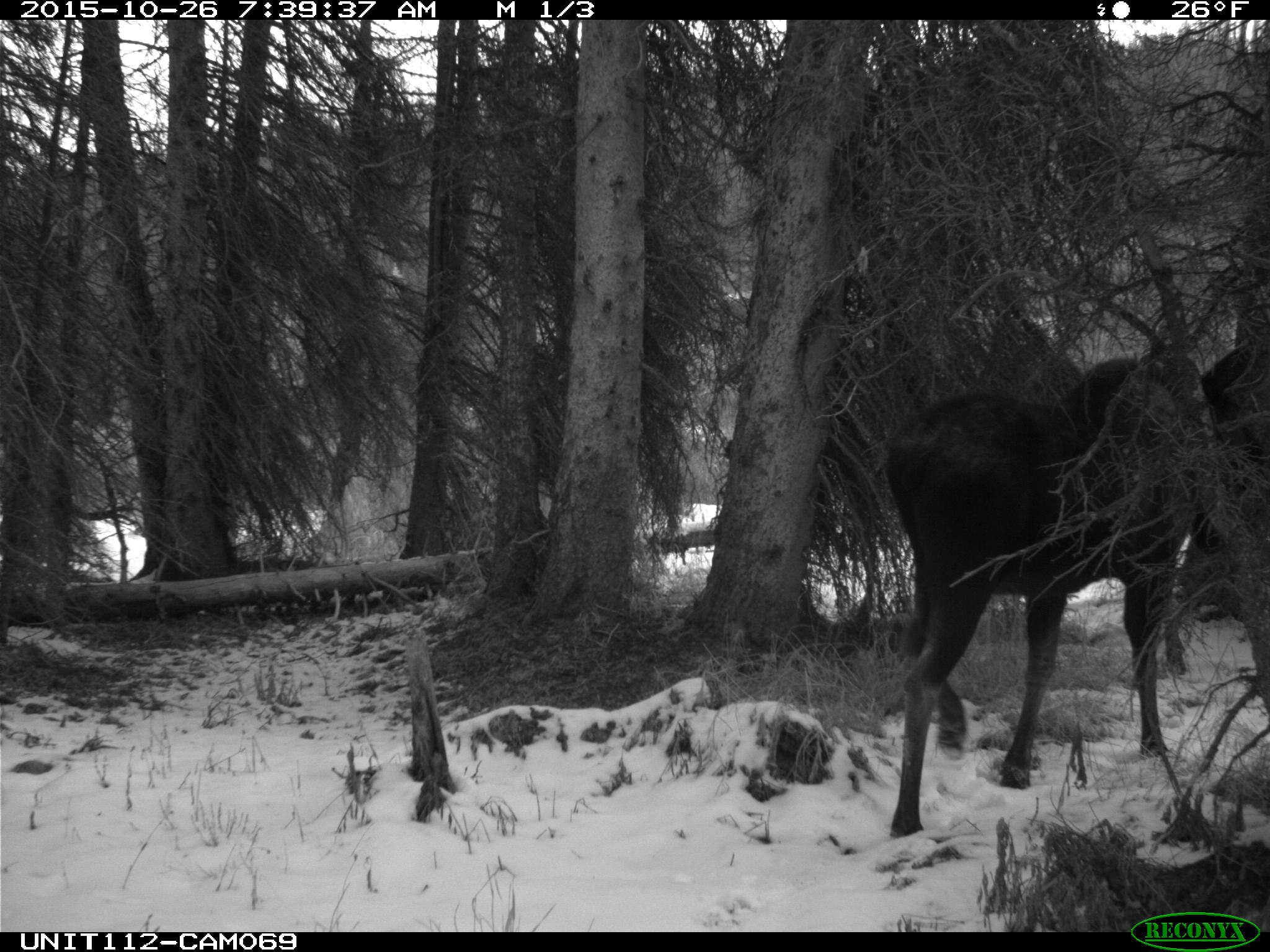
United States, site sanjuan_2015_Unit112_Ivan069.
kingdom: Animalia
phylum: Chordata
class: Mammalia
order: Artiodactyla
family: Cervidae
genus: Alces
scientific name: Alces alces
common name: moose